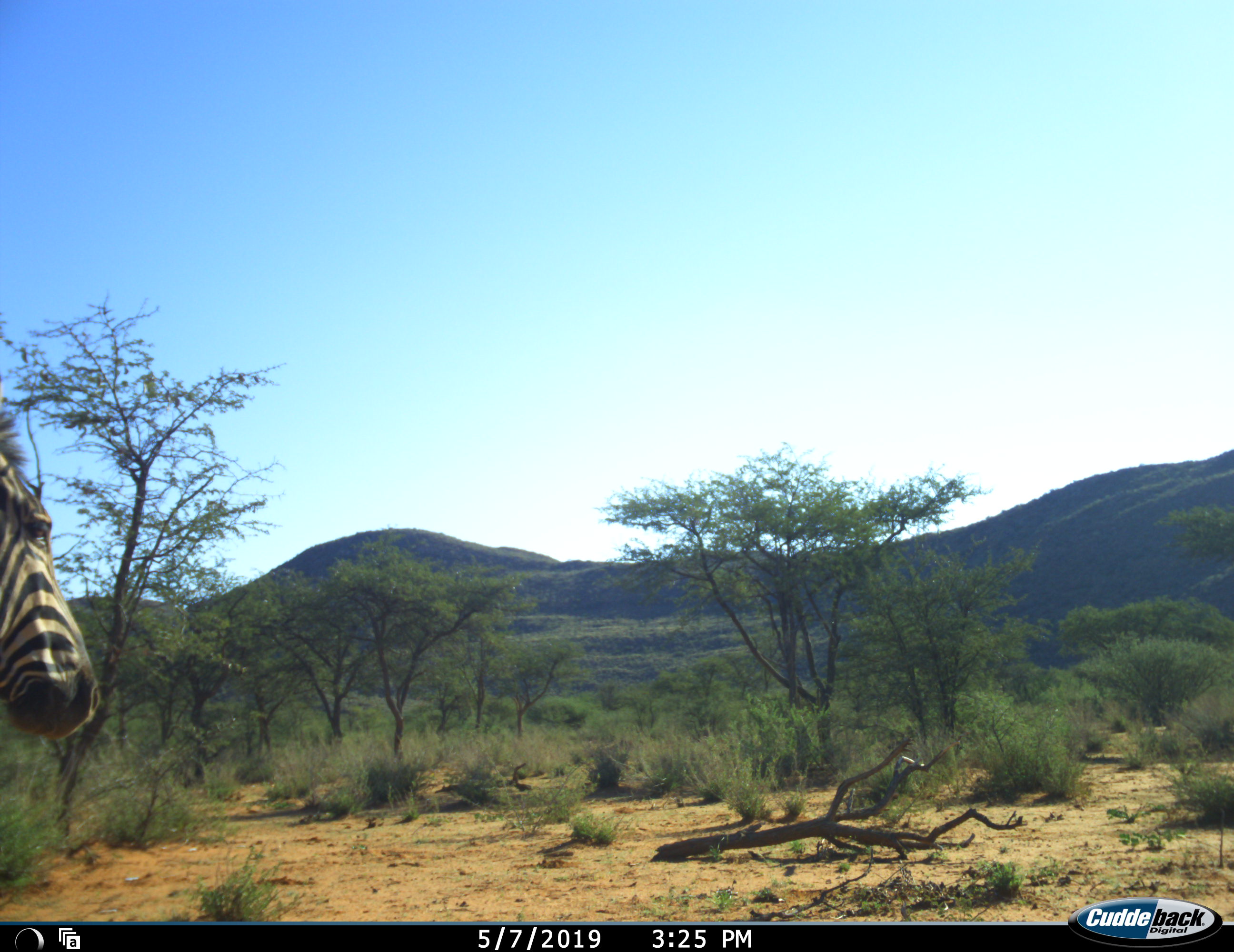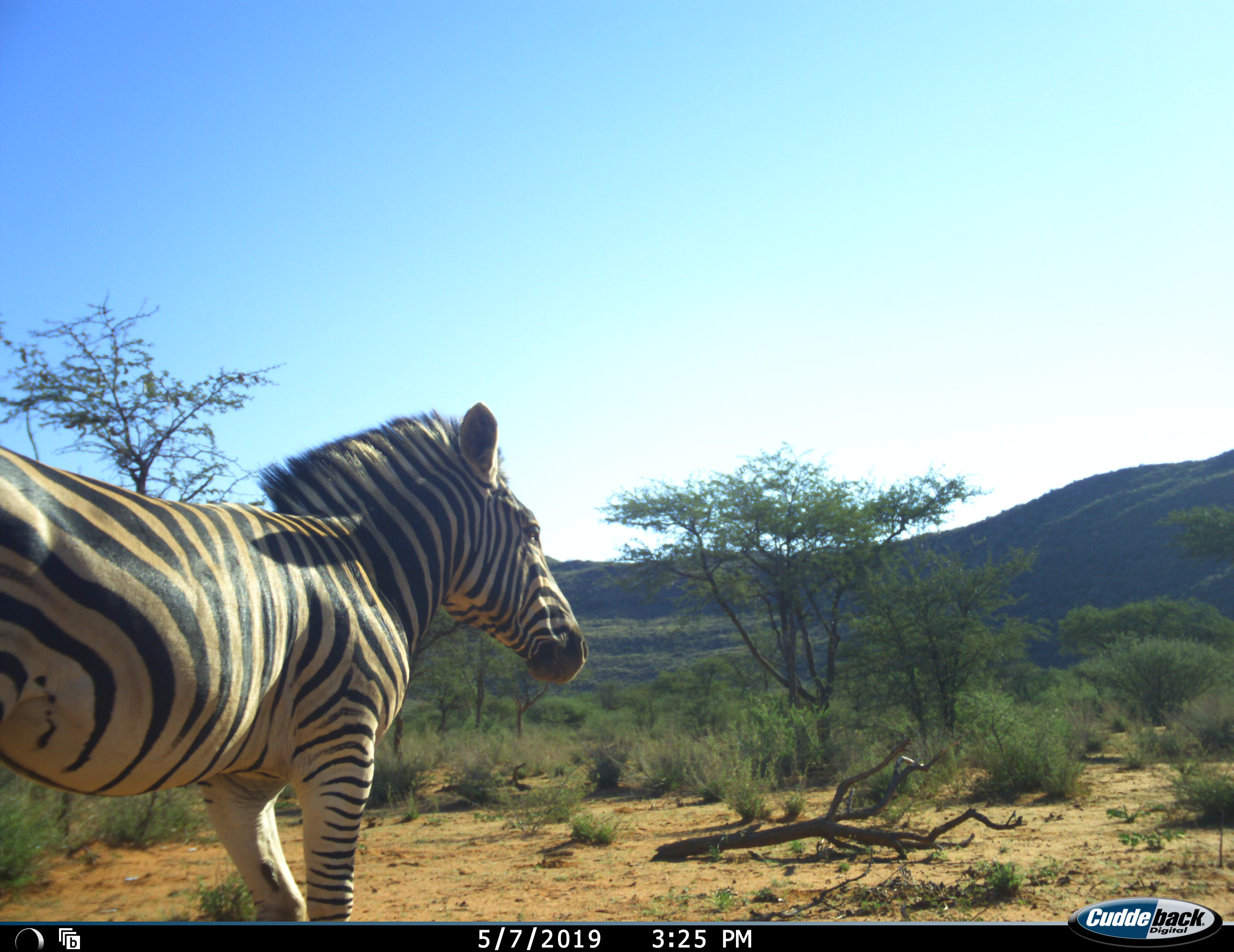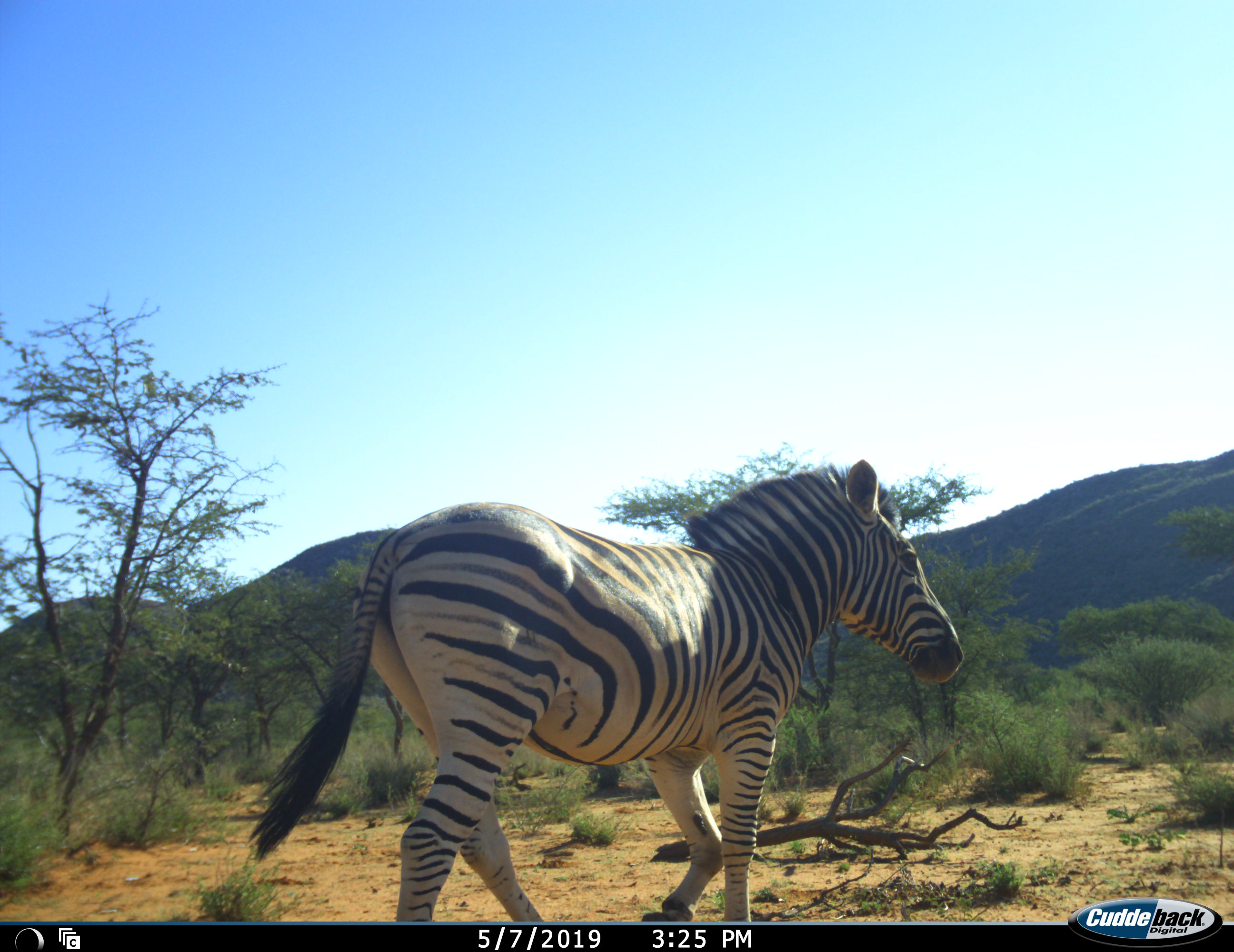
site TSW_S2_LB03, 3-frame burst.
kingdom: Animalia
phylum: Chordata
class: Mammalia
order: Perissodactyla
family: Equidae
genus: Equus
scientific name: Equus quagga burchellii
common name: burchell's zebra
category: zebraburchells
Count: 1.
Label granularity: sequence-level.